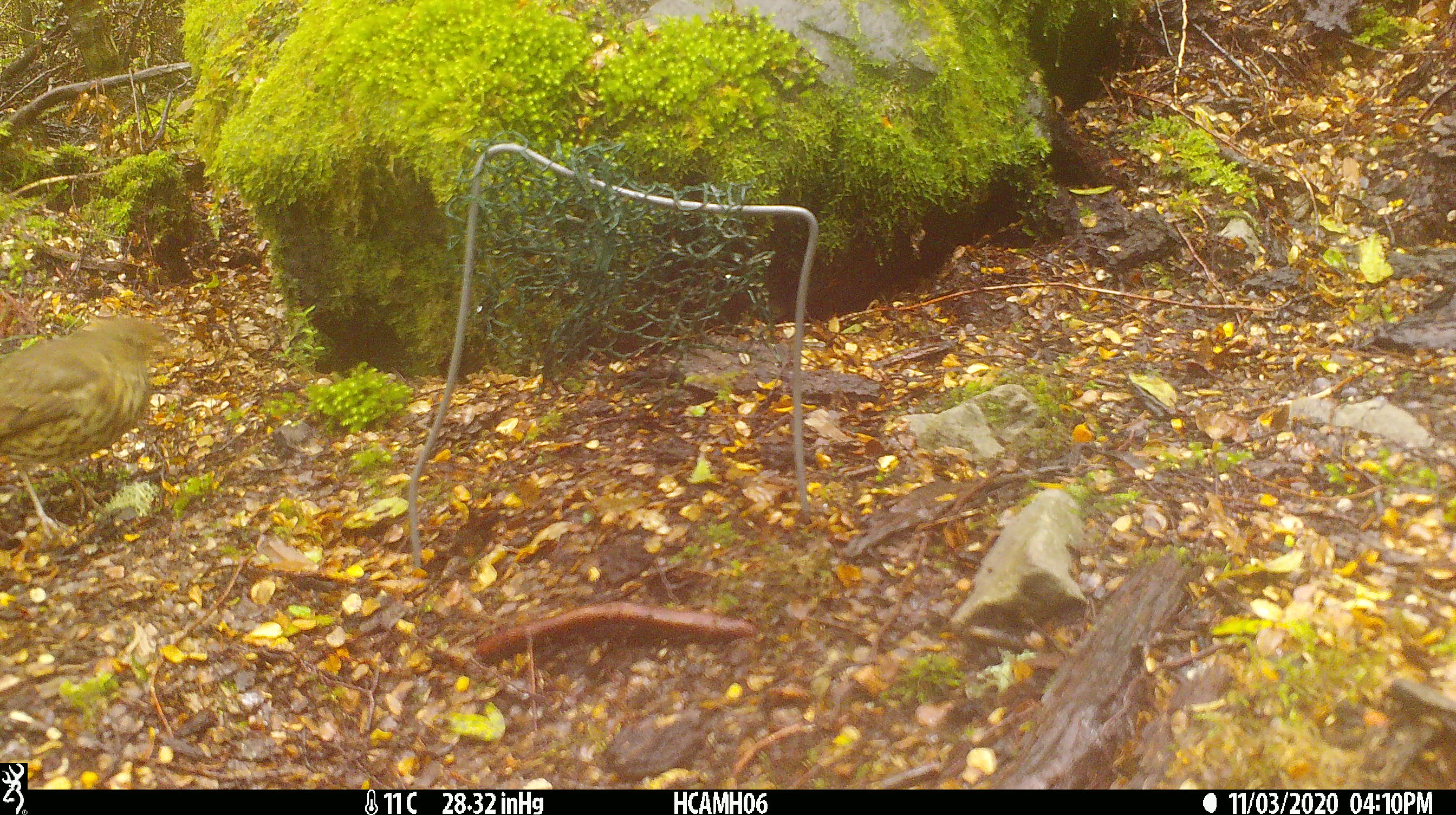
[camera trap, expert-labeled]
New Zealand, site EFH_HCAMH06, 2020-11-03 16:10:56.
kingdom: Animalia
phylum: Chordata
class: Aves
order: Passeriformes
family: Turdidae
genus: Turdus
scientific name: Turdus philomelos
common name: song thrush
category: thrush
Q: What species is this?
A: Thrush (song thrush) (Turdus philomelos).